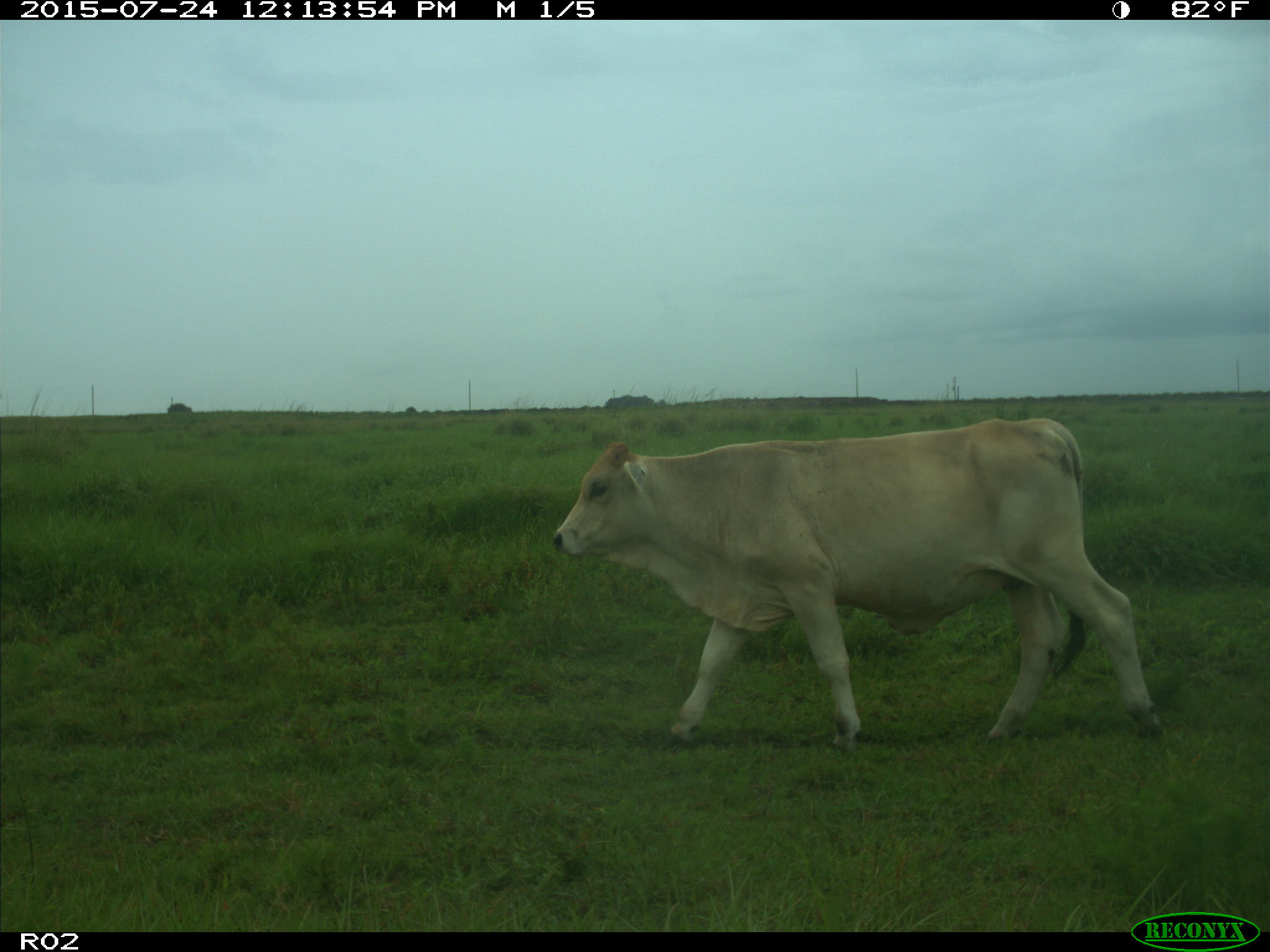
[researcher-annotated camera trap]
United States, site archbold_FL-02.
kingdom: Animalia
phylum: Chordata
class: Mammalia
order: Artiodactyla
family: Bovidae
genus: Bos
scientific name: Bos taurus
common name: domestic cow